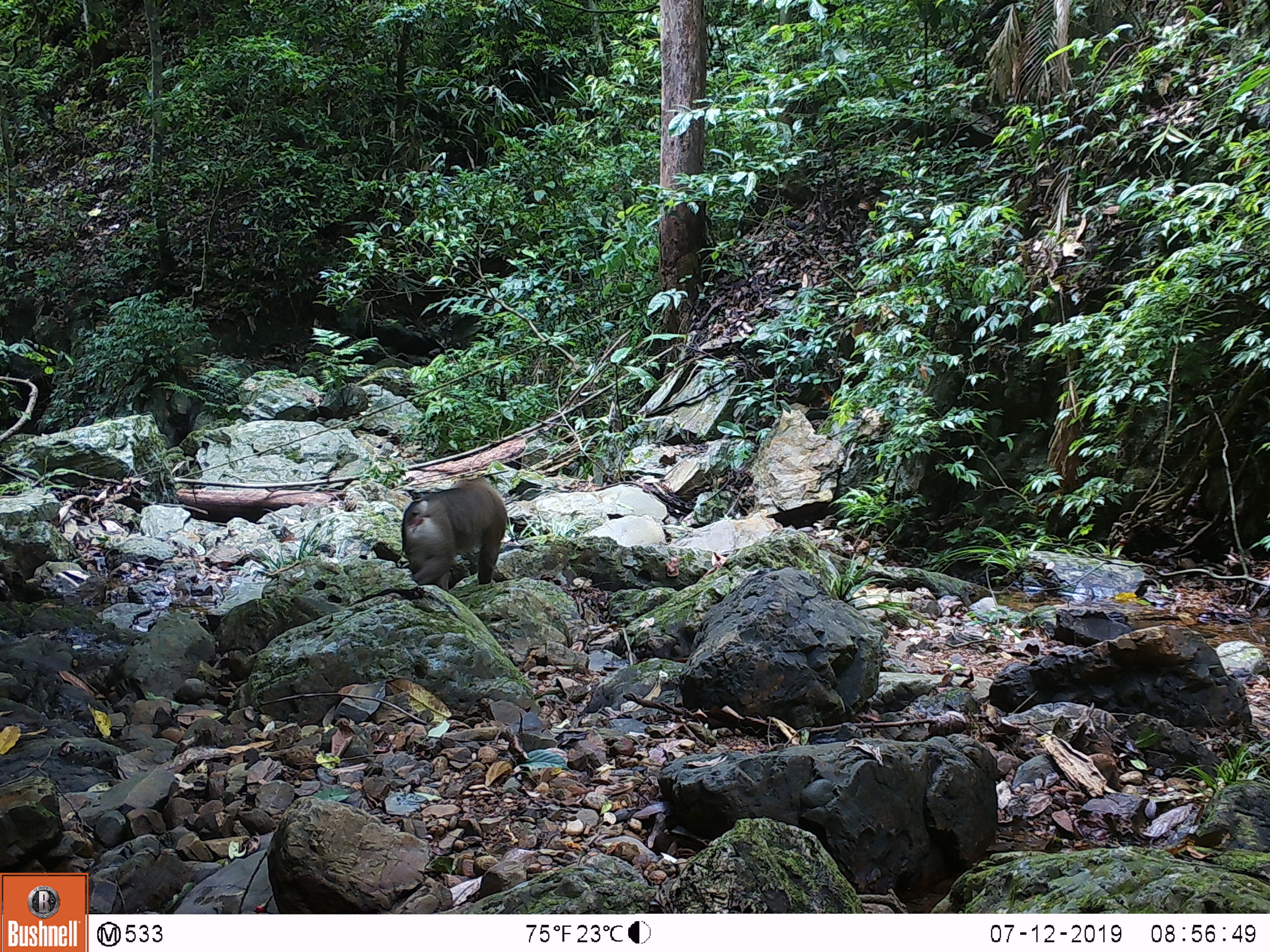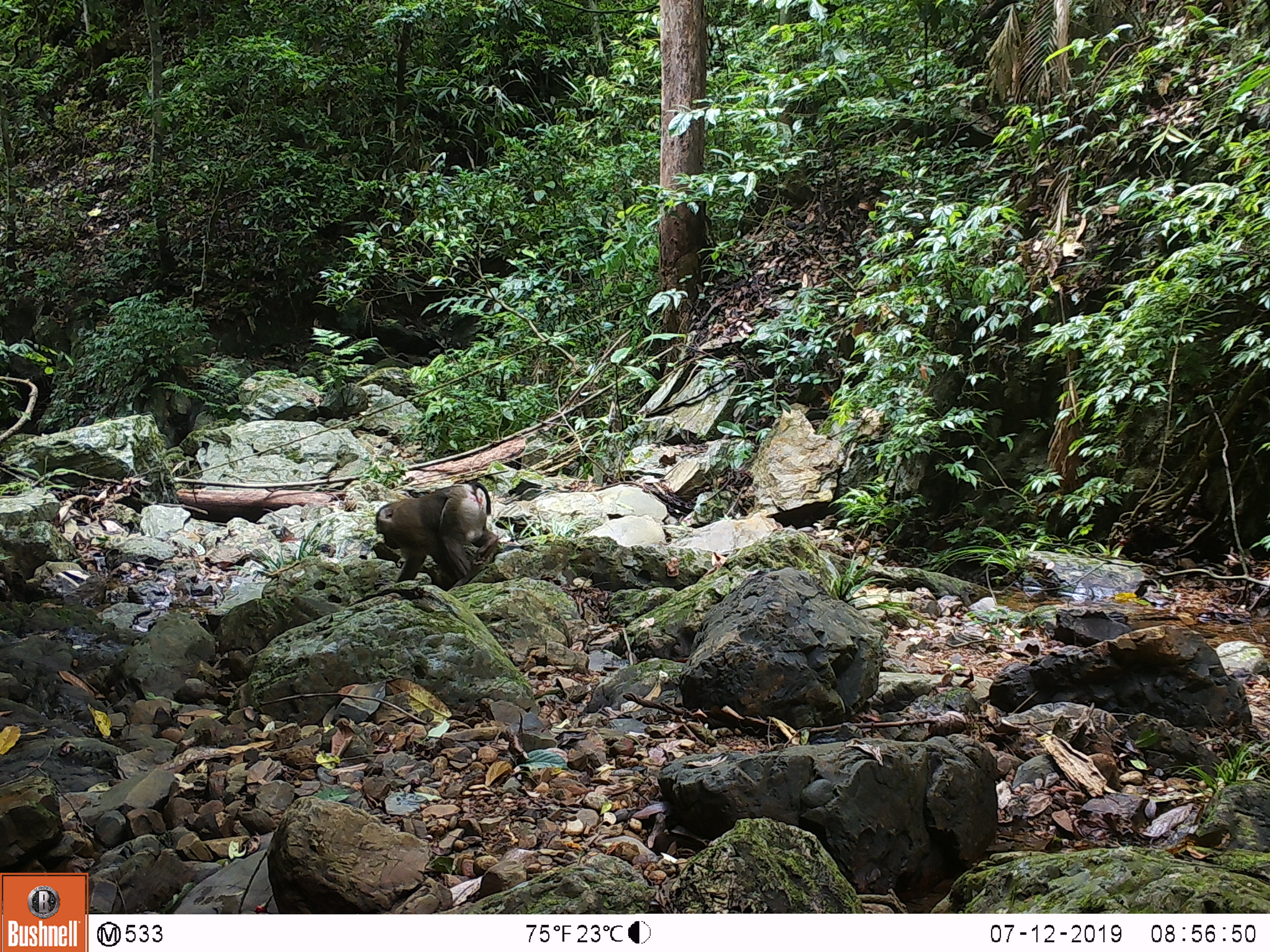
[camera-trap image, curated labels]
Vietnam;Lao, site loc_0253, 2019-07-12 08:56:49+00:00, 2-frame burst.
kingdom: Animalia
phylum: Chordata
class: Mammalia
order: Primates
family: Cercopithecidae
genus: Macaca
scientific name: Macaca nemestrina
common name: pig-tailed macaque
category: pig tailed macaque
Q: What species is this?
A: Pig tailed macaque (pig-tailed macaque) (Macaca nemestrina).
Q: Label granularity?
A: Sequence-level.